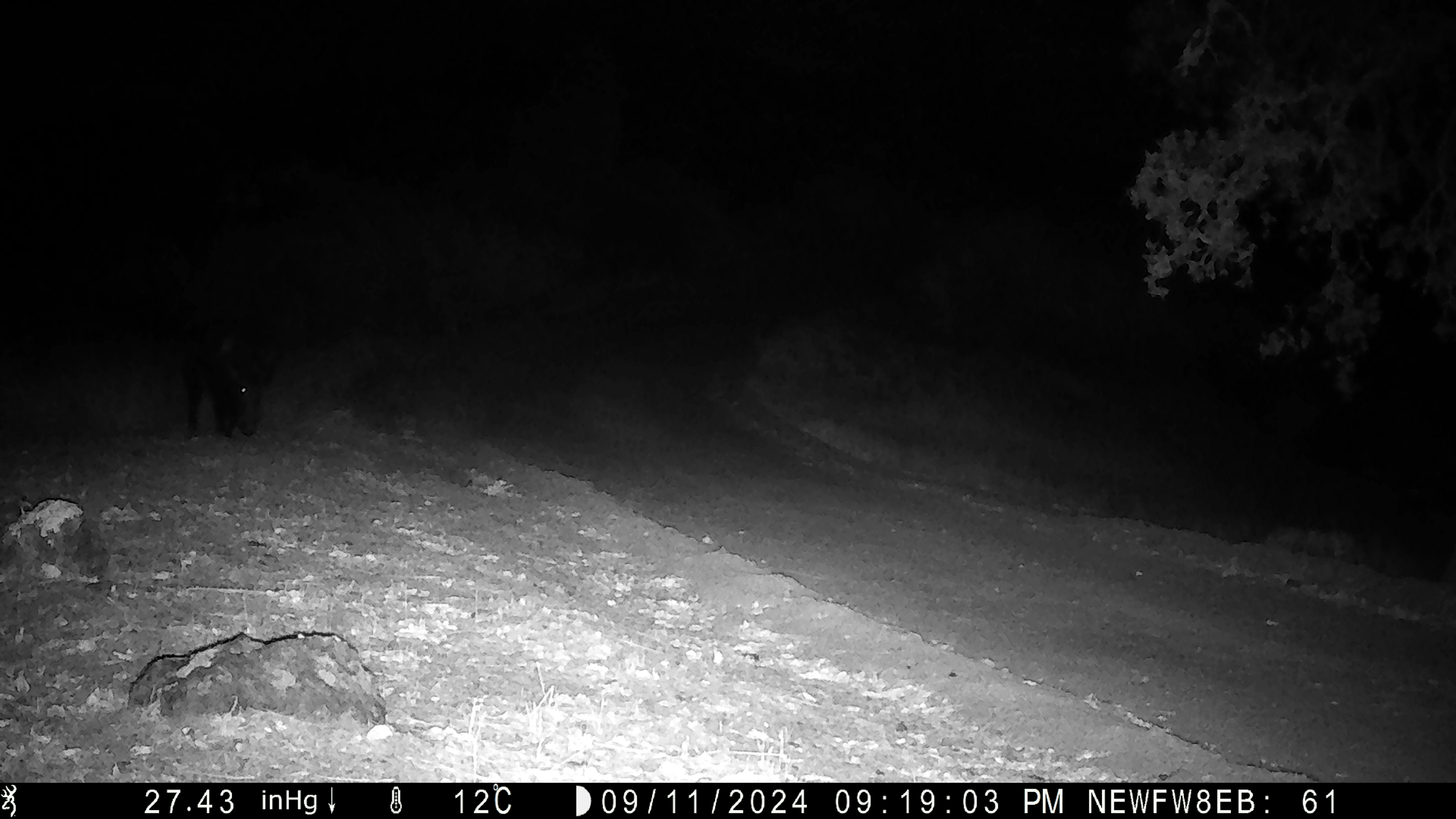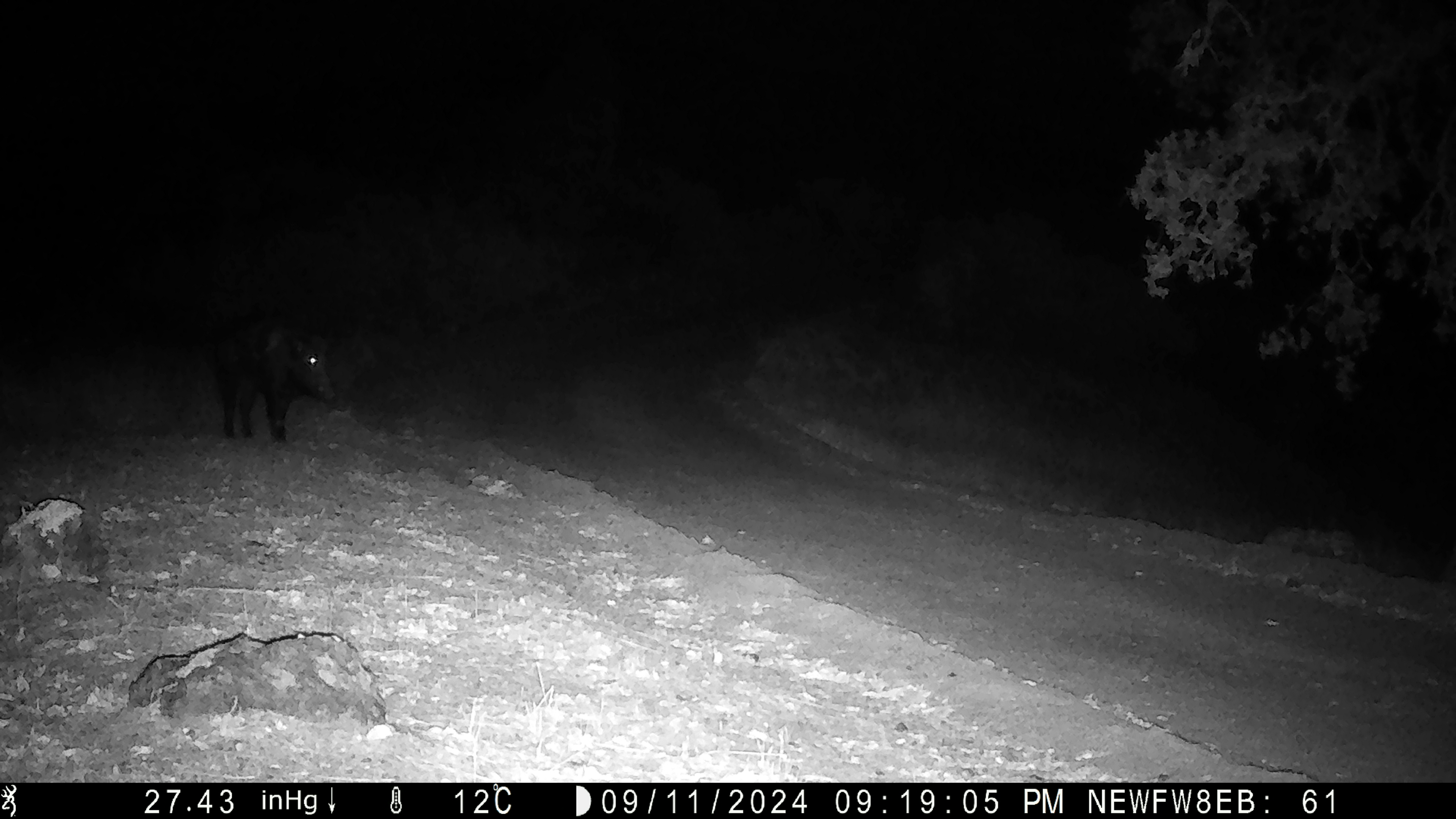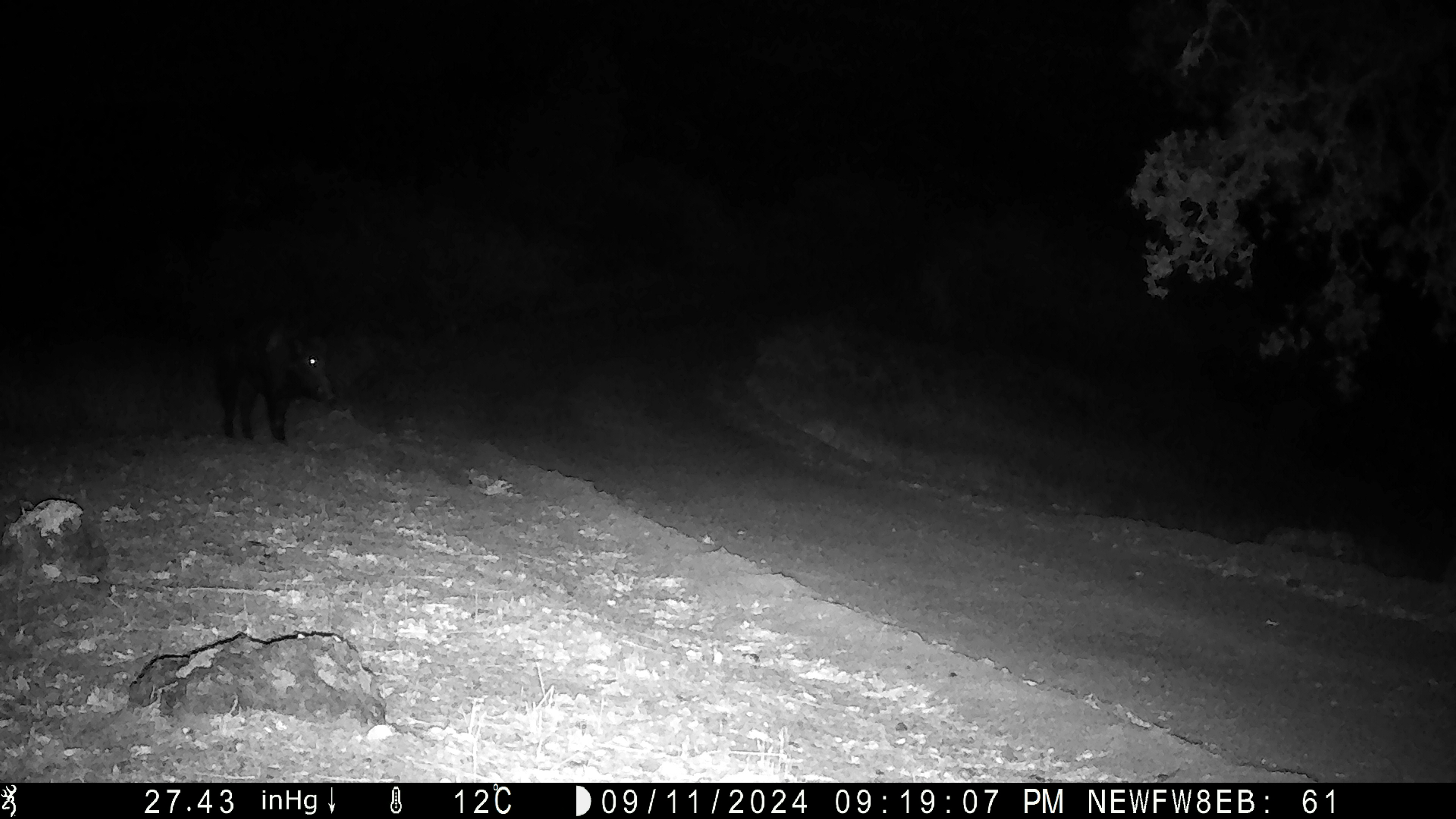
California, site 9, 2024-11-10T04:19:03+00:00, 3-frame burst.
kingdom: Animalia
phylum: Chordata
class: Mammalia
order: Artiodactyla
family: Suidae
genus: Sus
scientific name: Sus scrofa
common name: wild boar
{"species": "wild boar (Sus scrofa)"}